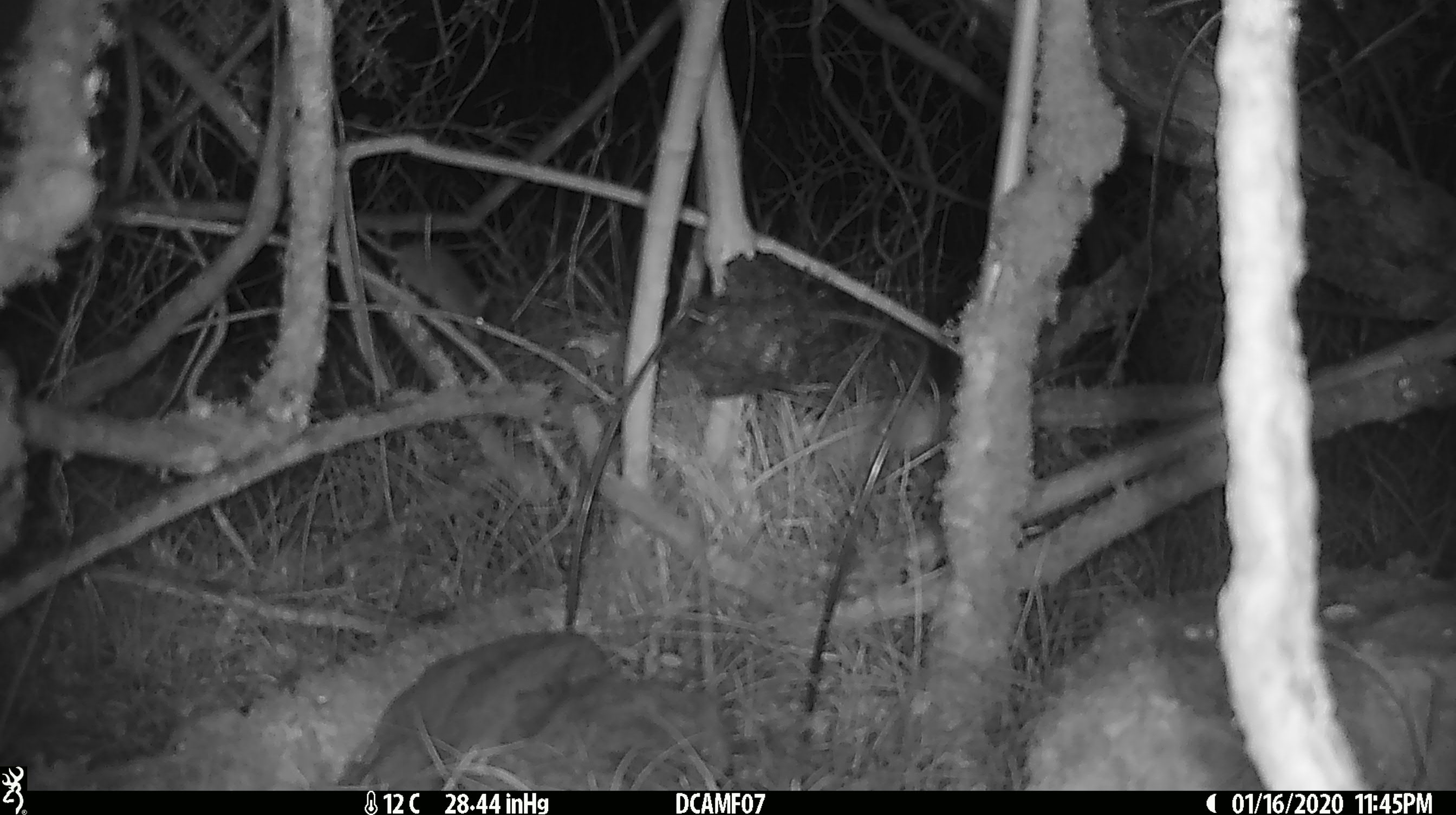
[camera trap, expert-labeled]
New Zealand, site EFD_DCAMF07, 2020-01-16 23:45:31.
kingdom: Animalia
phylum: Chordata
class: Mammalia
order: Rodentia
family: Muridae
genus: Mus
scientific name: Mus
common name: mouse